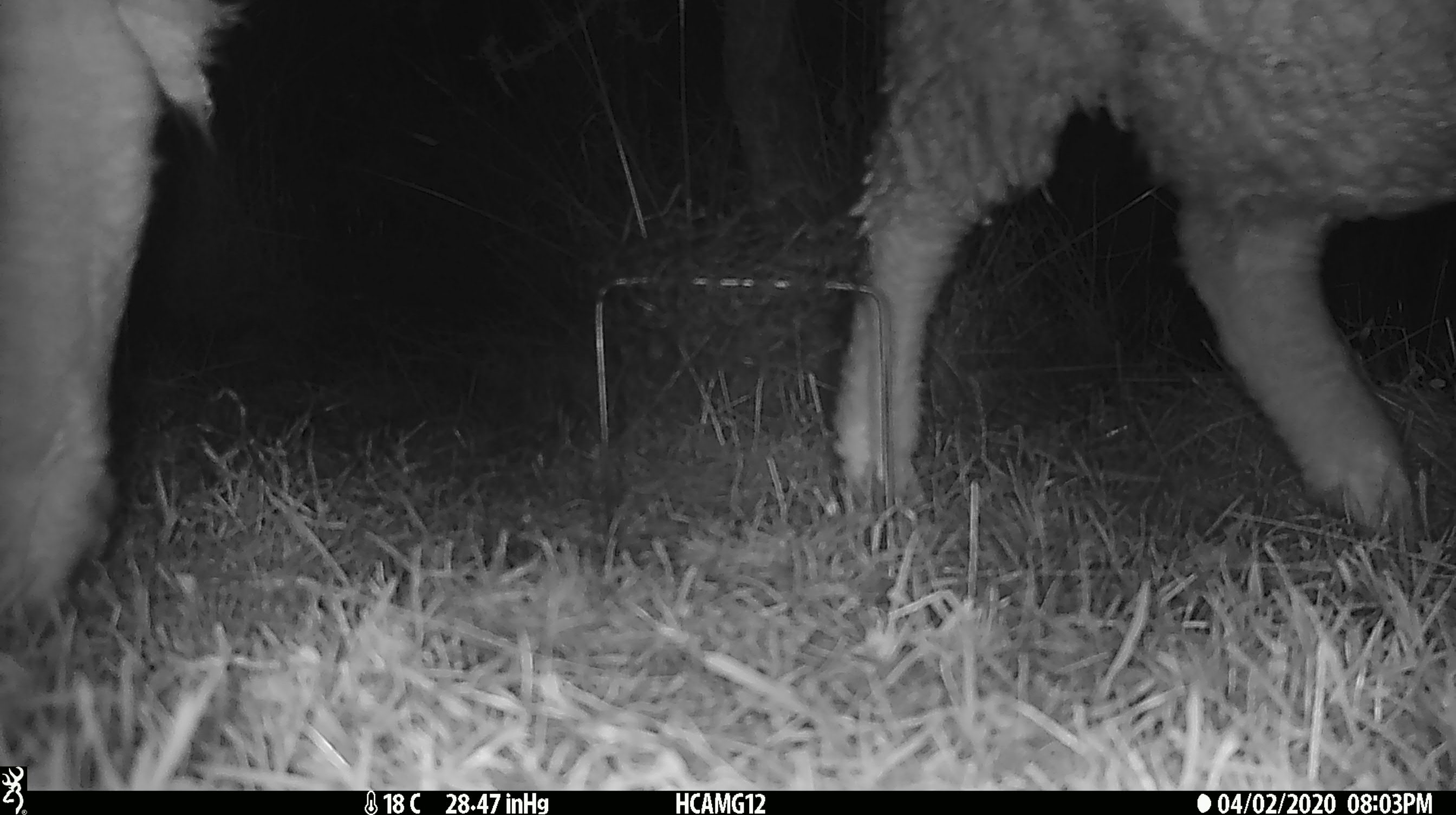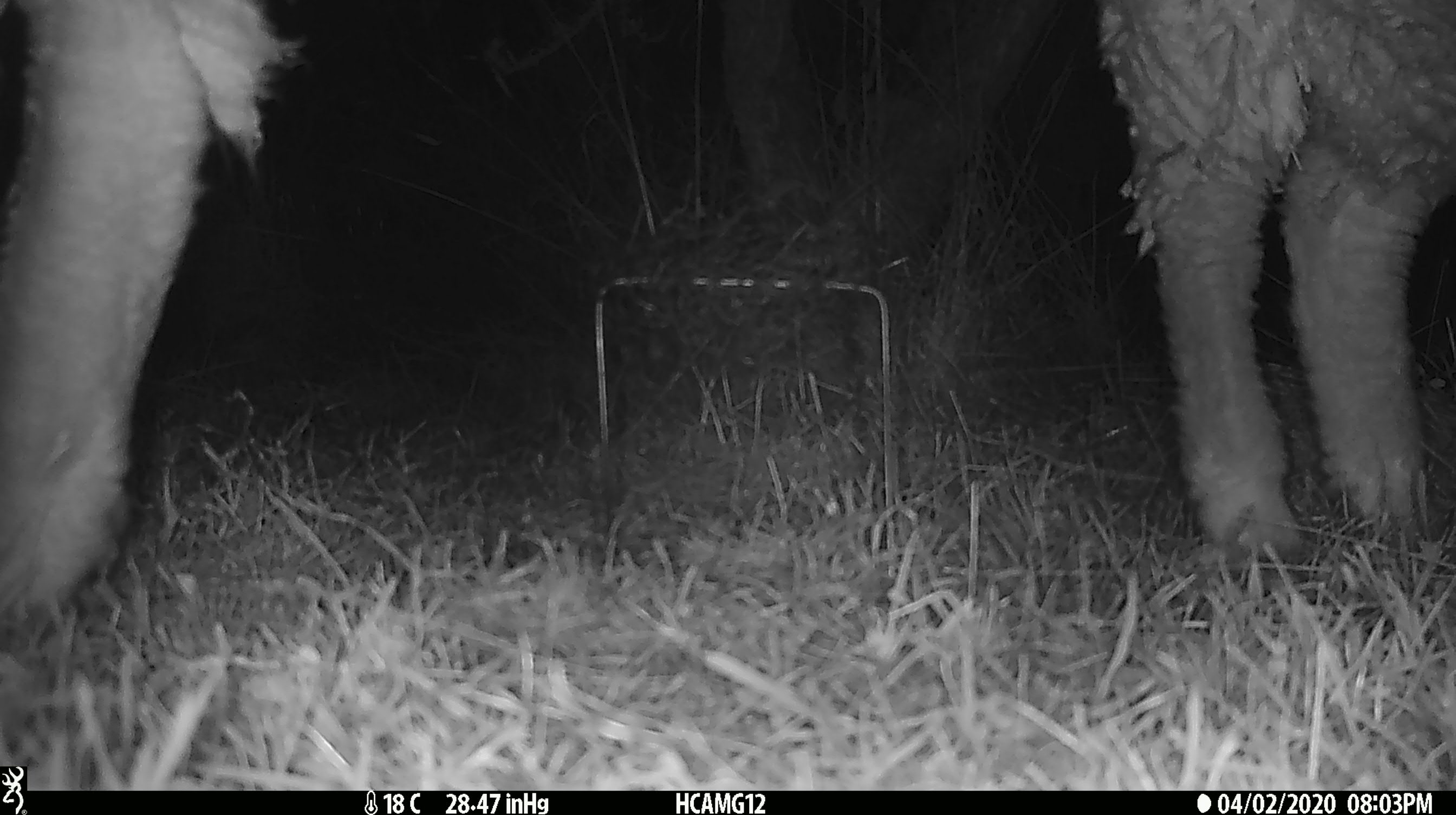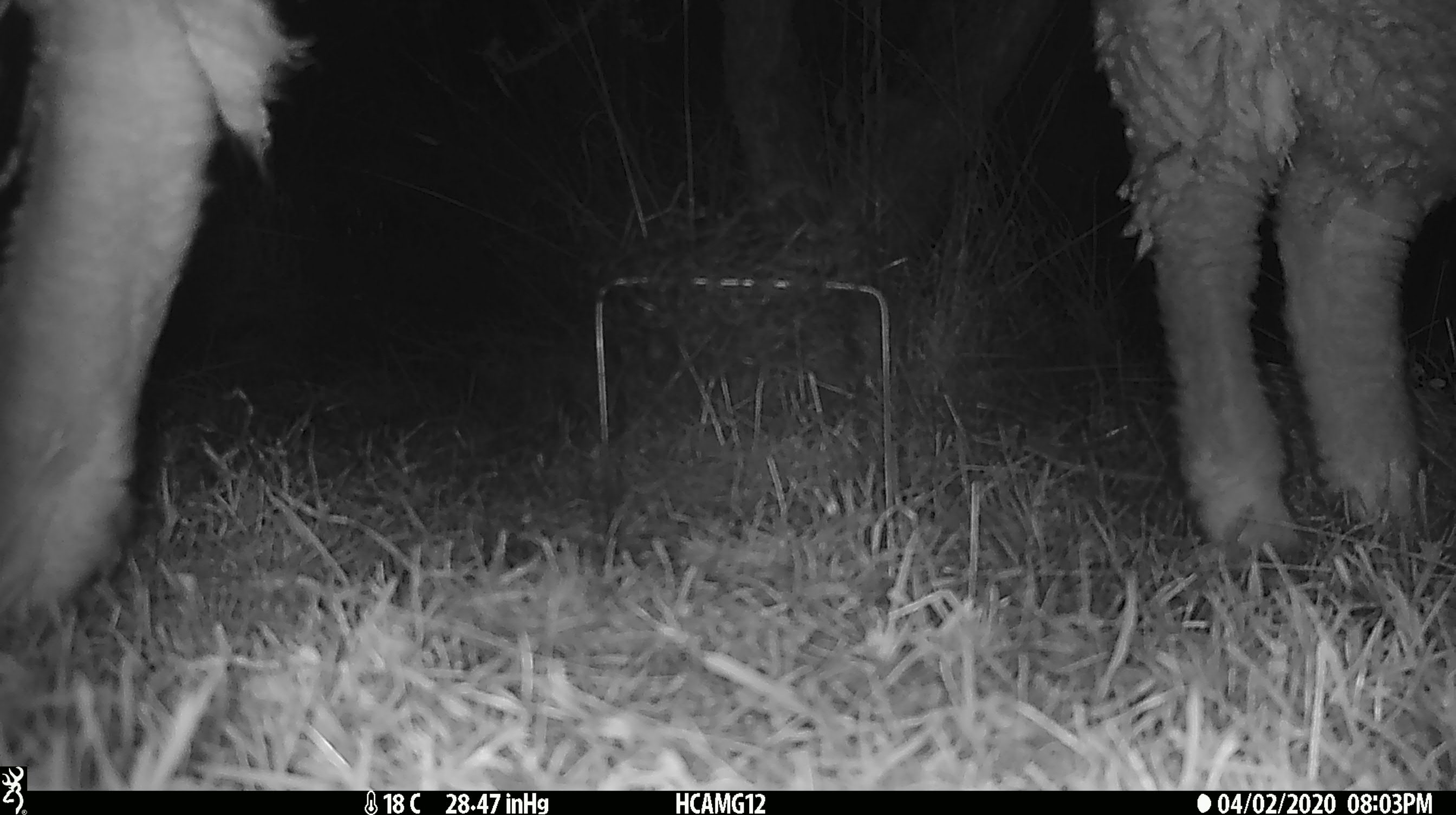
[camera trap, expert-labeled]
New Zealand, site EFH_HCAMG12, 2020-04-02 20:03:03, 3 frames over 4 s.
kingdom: Animalia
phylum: Chordata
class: Mammalia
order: Artiodactyla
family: Bovidae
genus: Ovis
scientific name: Ovis aries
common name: domestic sheep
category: sheep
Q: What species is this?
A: Sheep (domestic sheep) (Ovis aries).